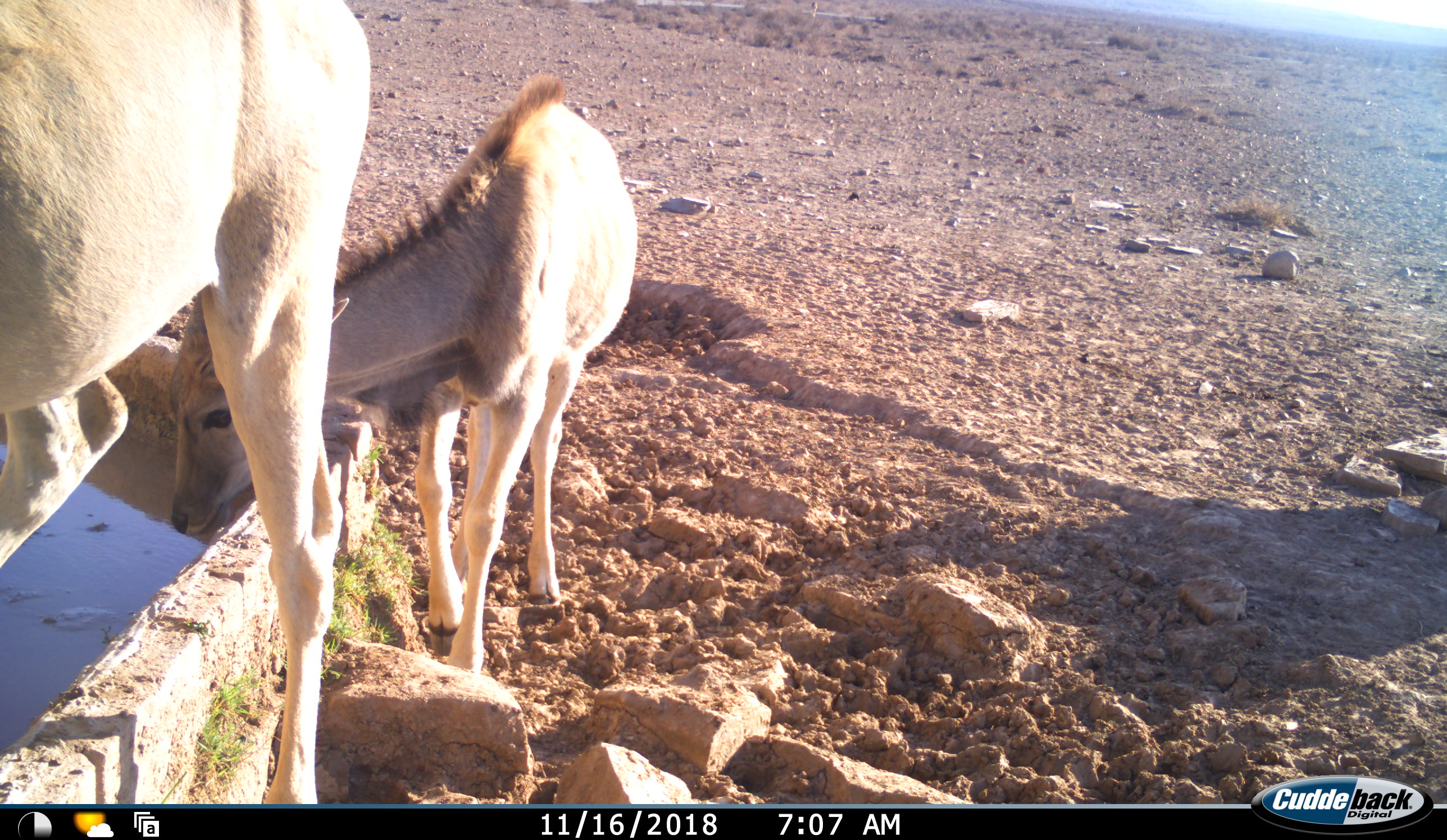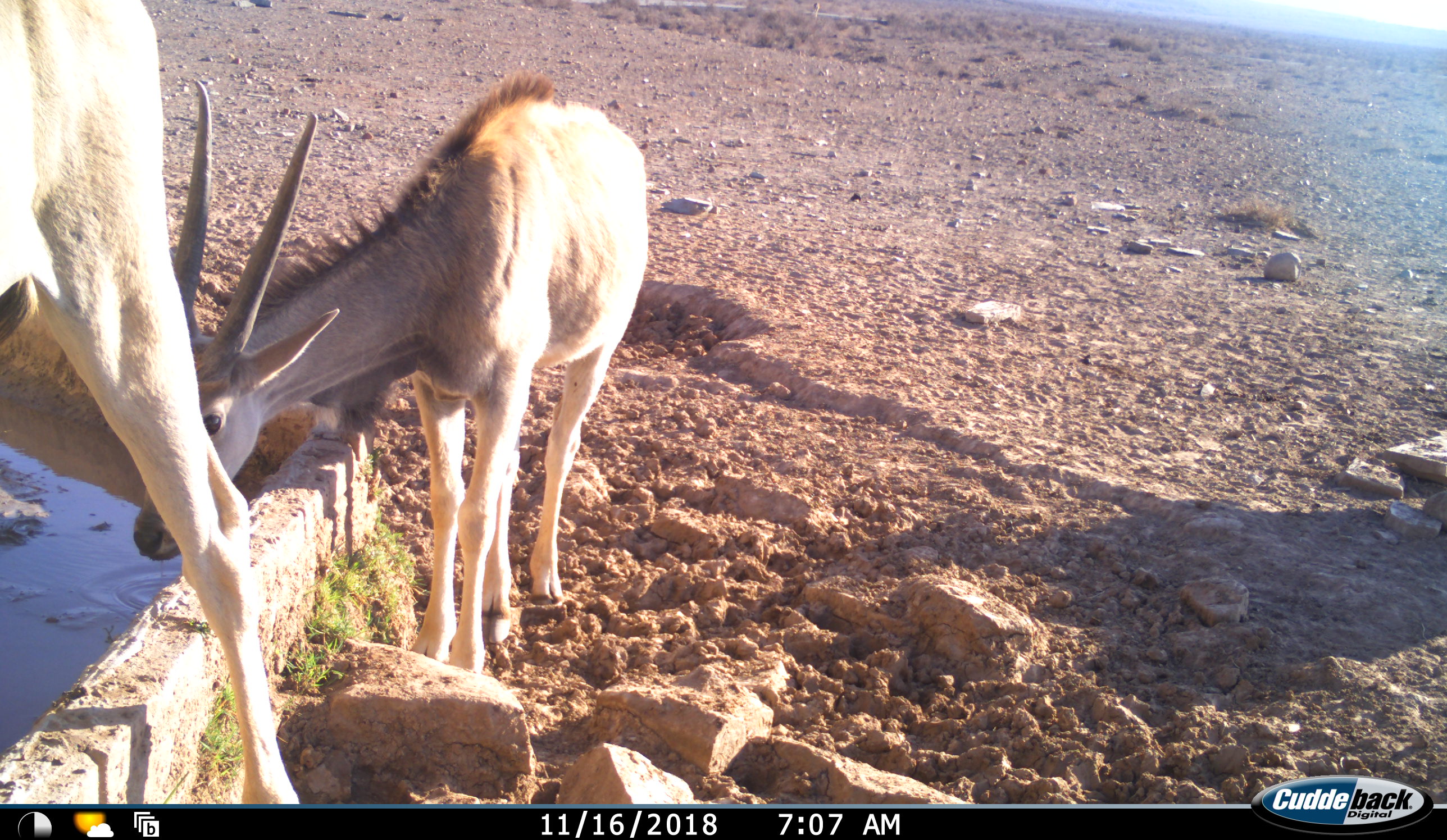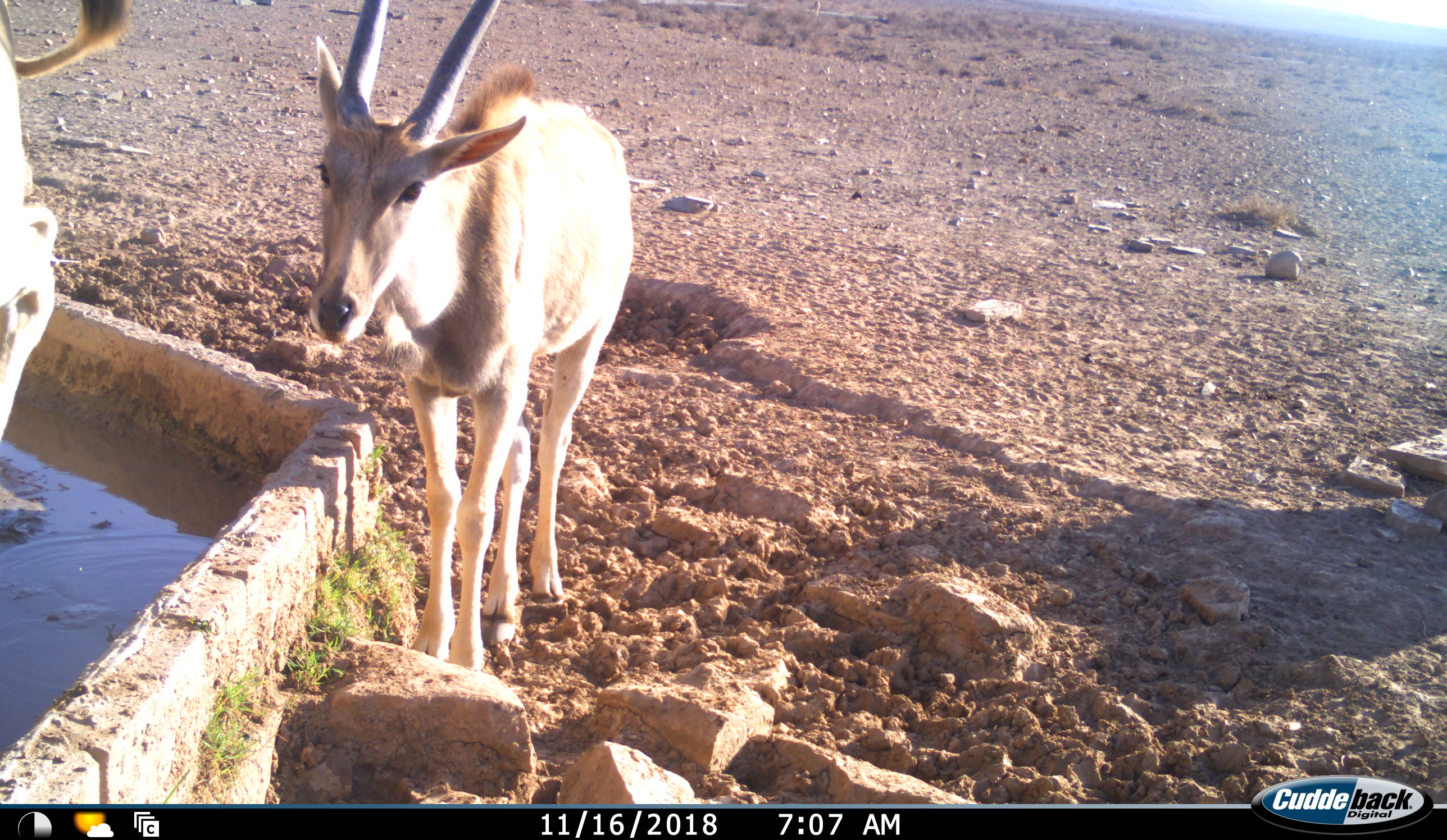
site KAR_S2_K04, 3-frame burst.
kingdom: Animalia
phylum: Chordata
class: Mammalia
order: Artiodactyla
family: Bovidae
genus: Tragelaphus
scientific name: Tragelaphus oryx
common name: eland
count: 2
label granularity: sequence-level